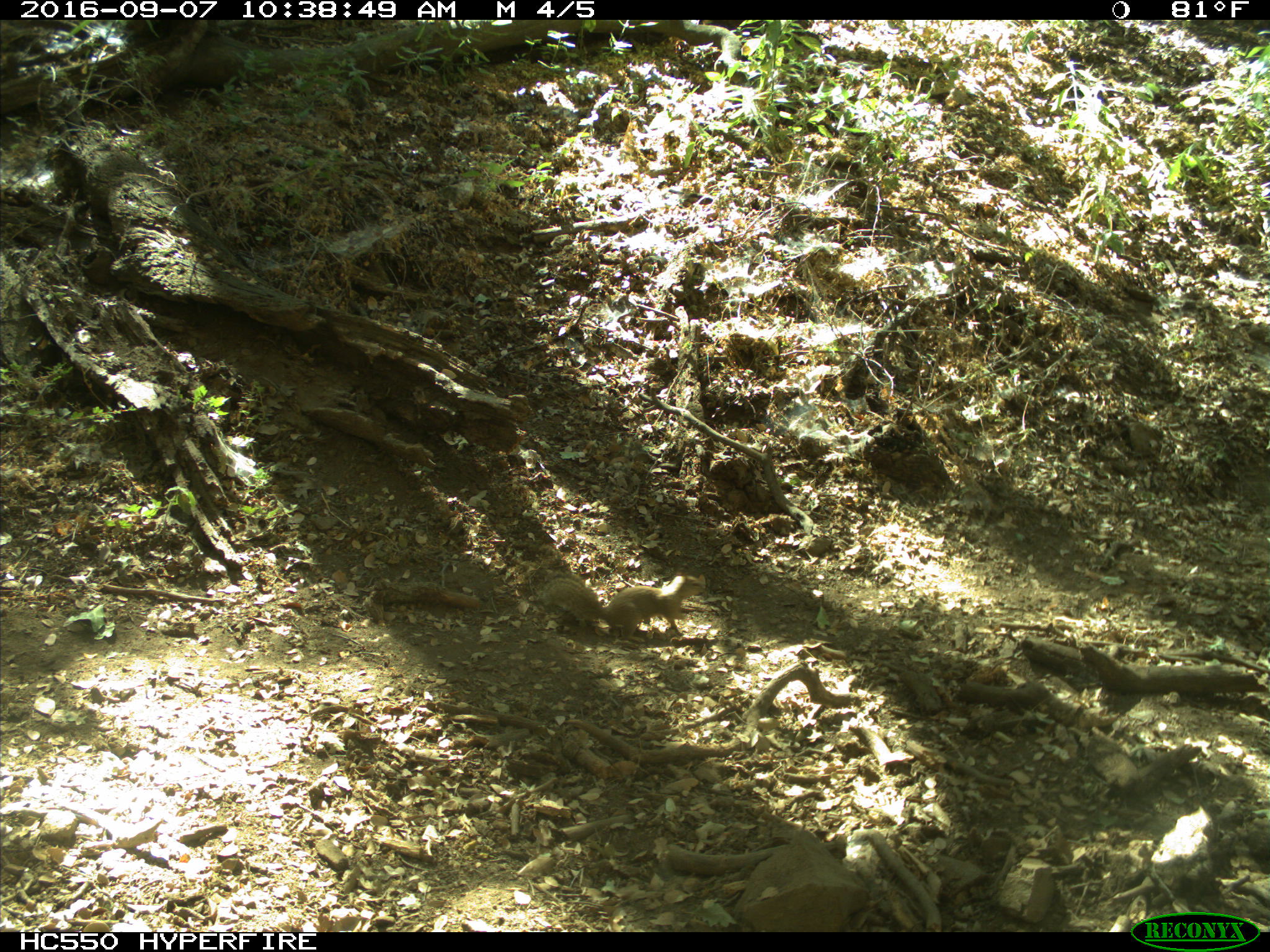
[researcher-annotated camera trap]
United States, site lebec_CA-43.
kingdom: Animalia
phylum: Chordata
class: Mammalia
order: Rodentia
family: Sciuridae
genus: Otospermophilus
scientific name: Otospermophilus beecheyi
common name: california ground squirrel